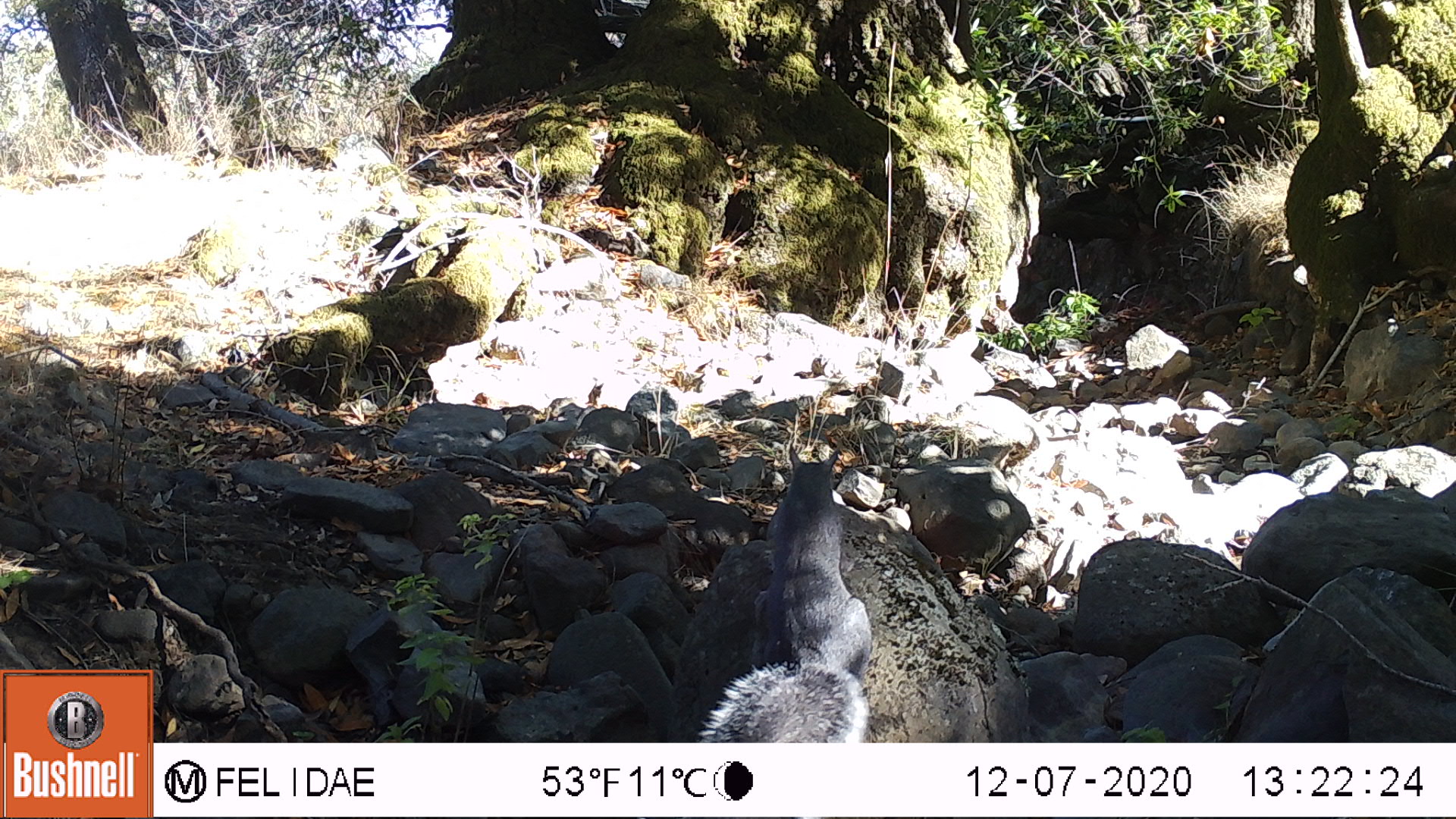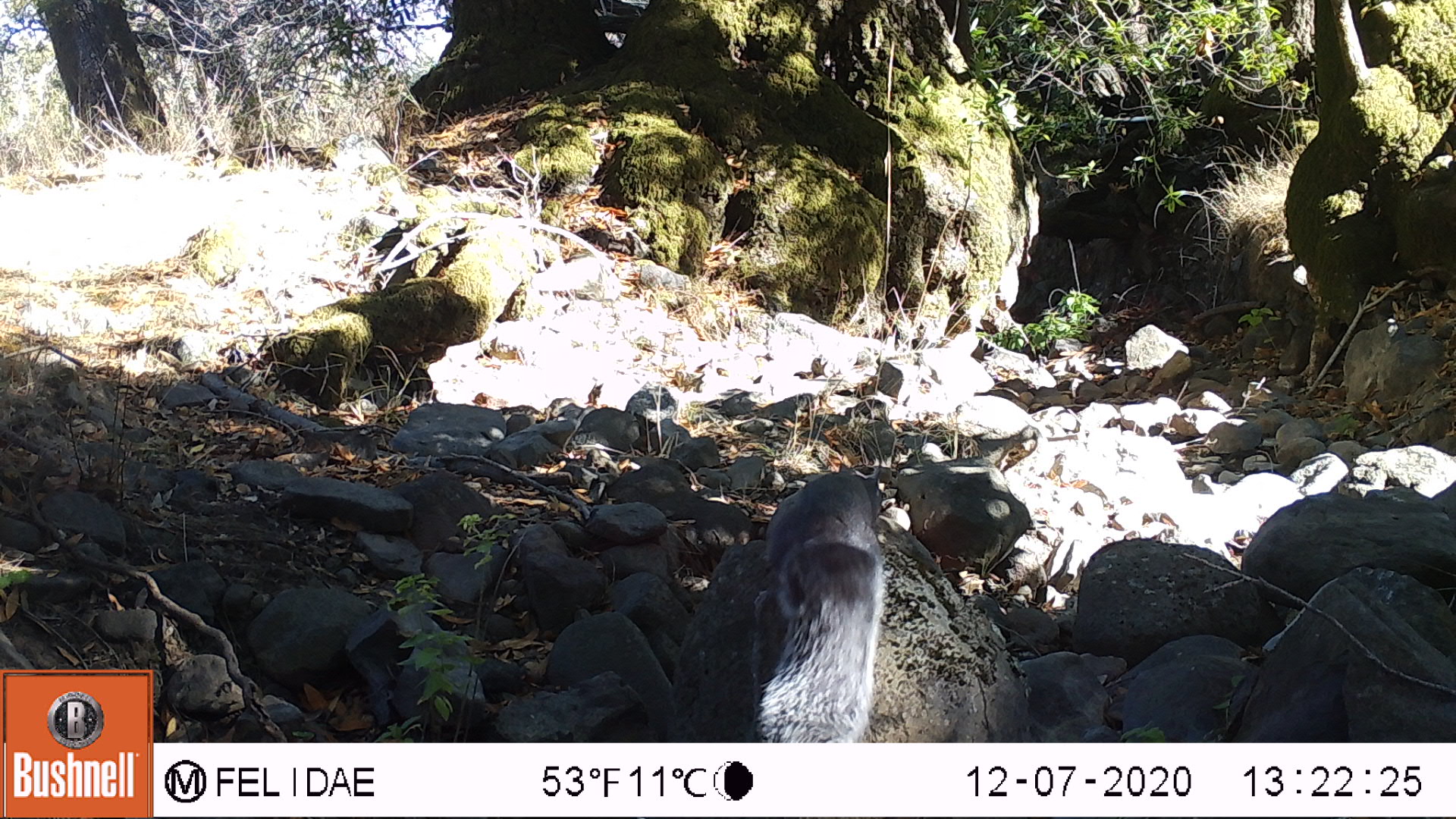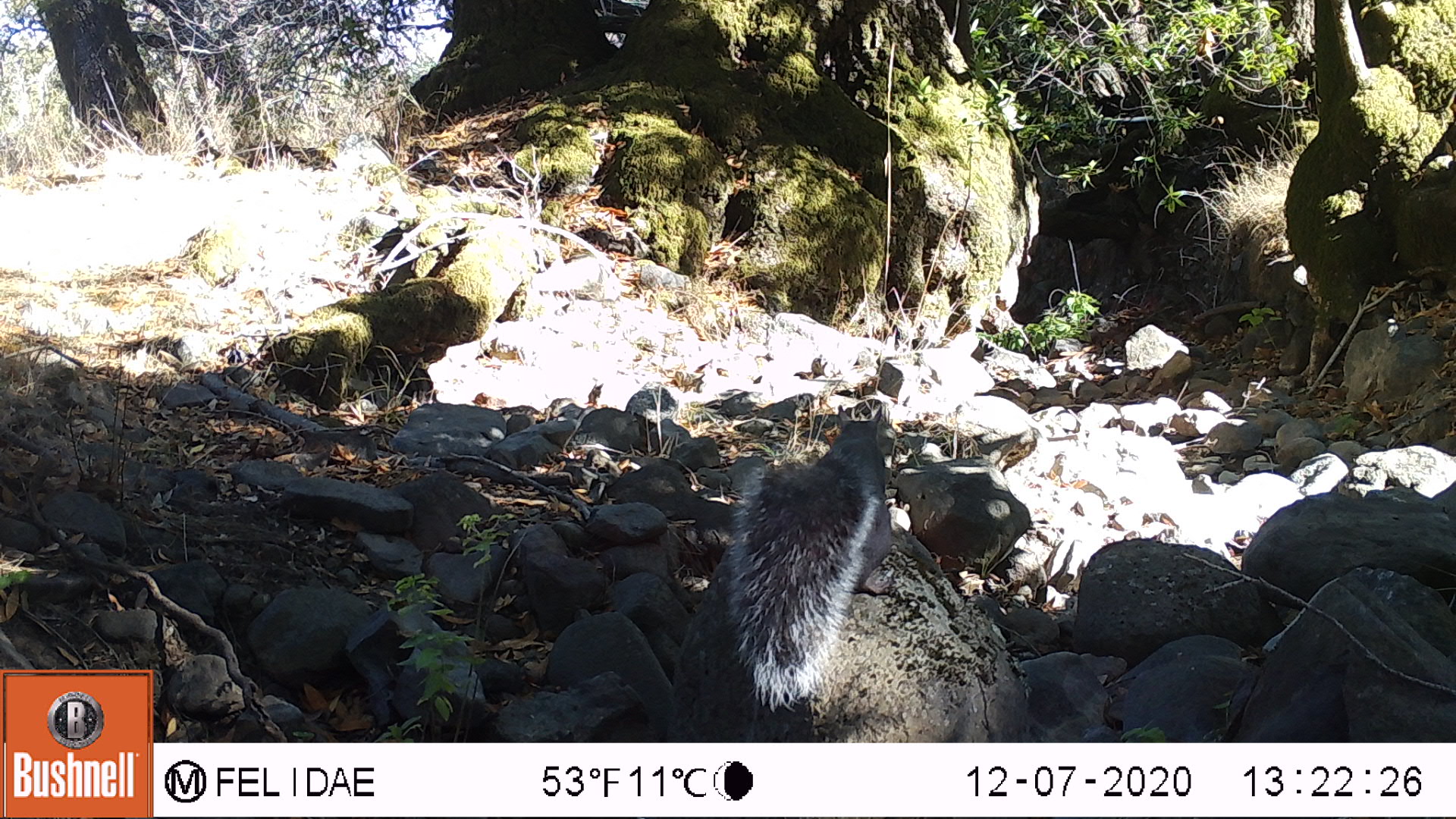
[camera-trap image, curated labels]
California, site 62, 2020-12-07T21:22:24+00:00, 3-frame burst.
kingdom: Animalia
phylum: Chordata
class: Mammalia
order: Rodentia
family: Sciuridae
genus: Sciurus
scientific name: Sciurus griseus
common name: western gray squirrel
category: western grey squirrel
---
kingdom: Animalia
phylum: Chordata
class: Mammalia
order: Rodentia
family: Sciuridae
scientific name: Sciuridae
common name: squirrel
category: unknown squirrel